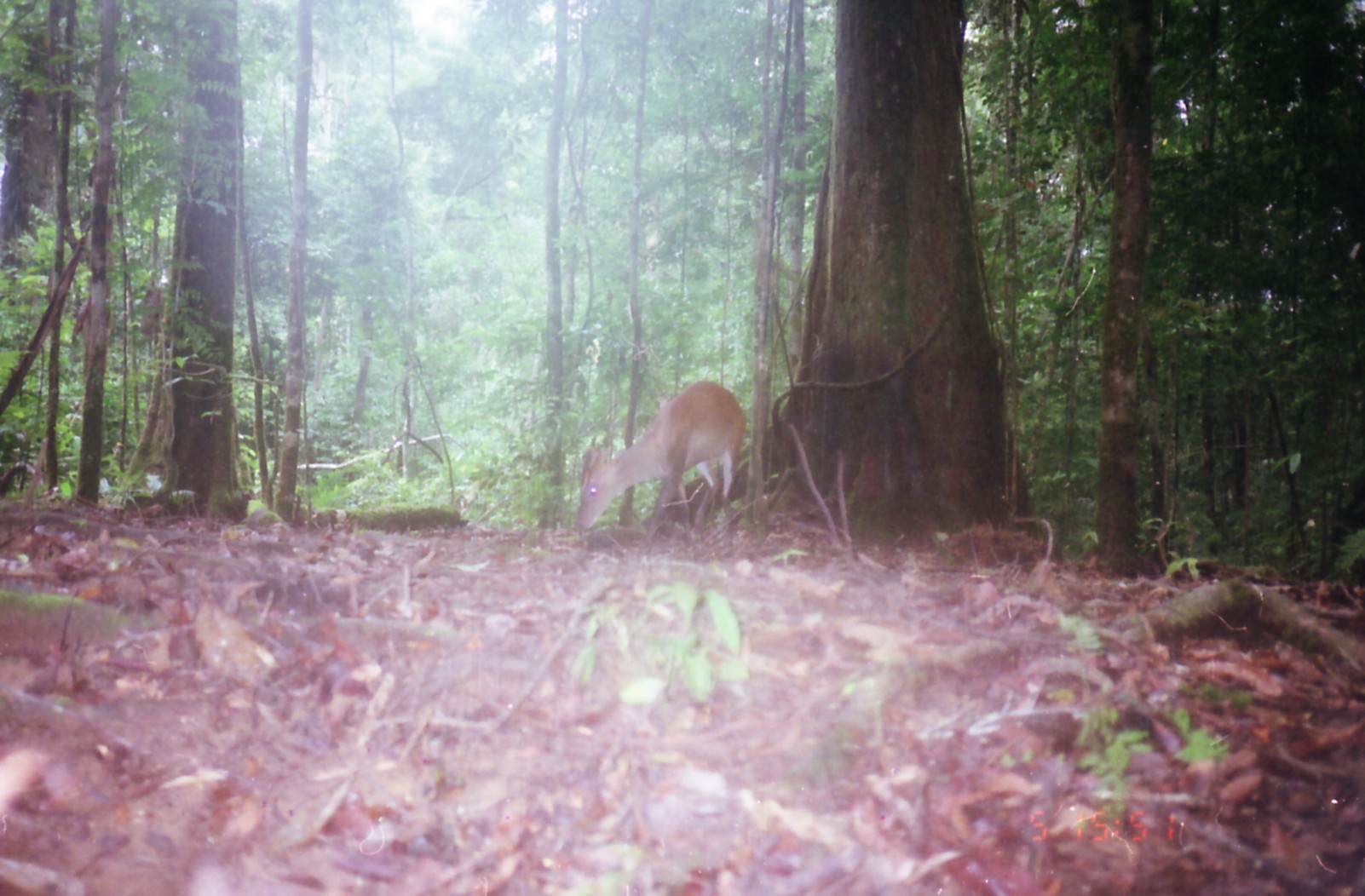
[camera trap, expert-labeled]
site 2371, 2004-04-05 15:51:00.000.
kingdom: Animalia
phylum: Chordata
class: Mammalia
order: Artiodactyla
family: Cervidae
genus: Muntiacus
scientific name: Muntiacus muntjak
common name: southern red muntjac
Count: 1.